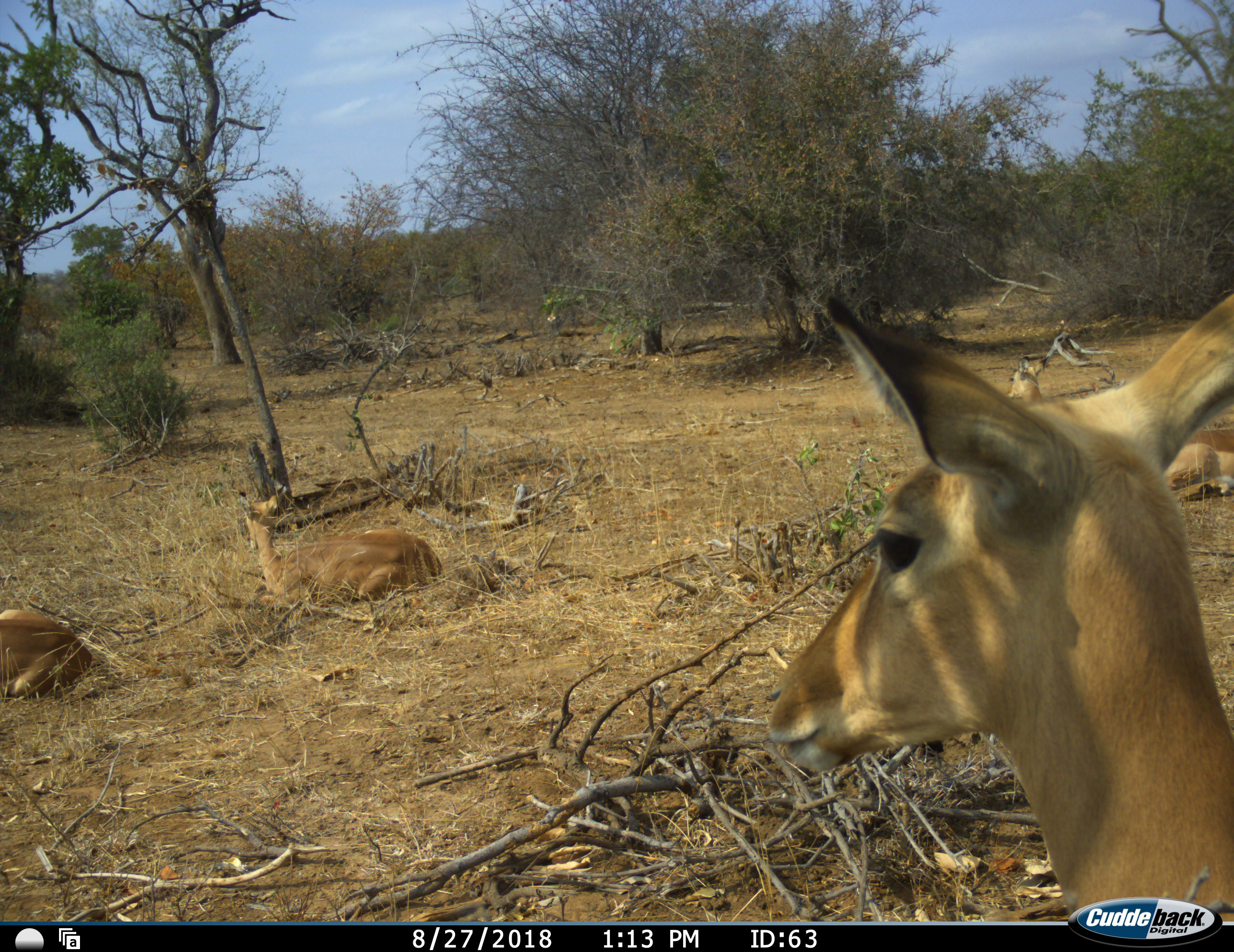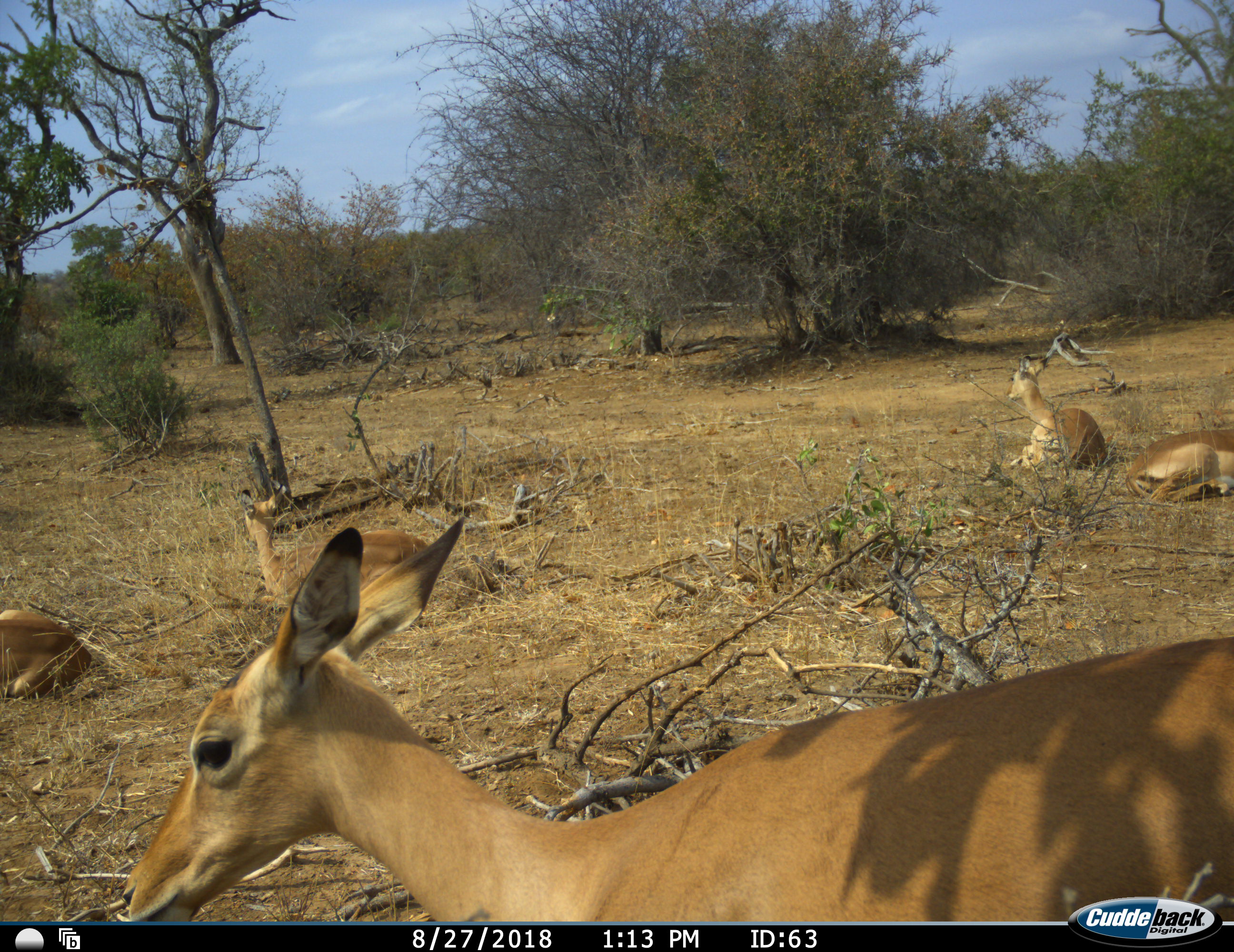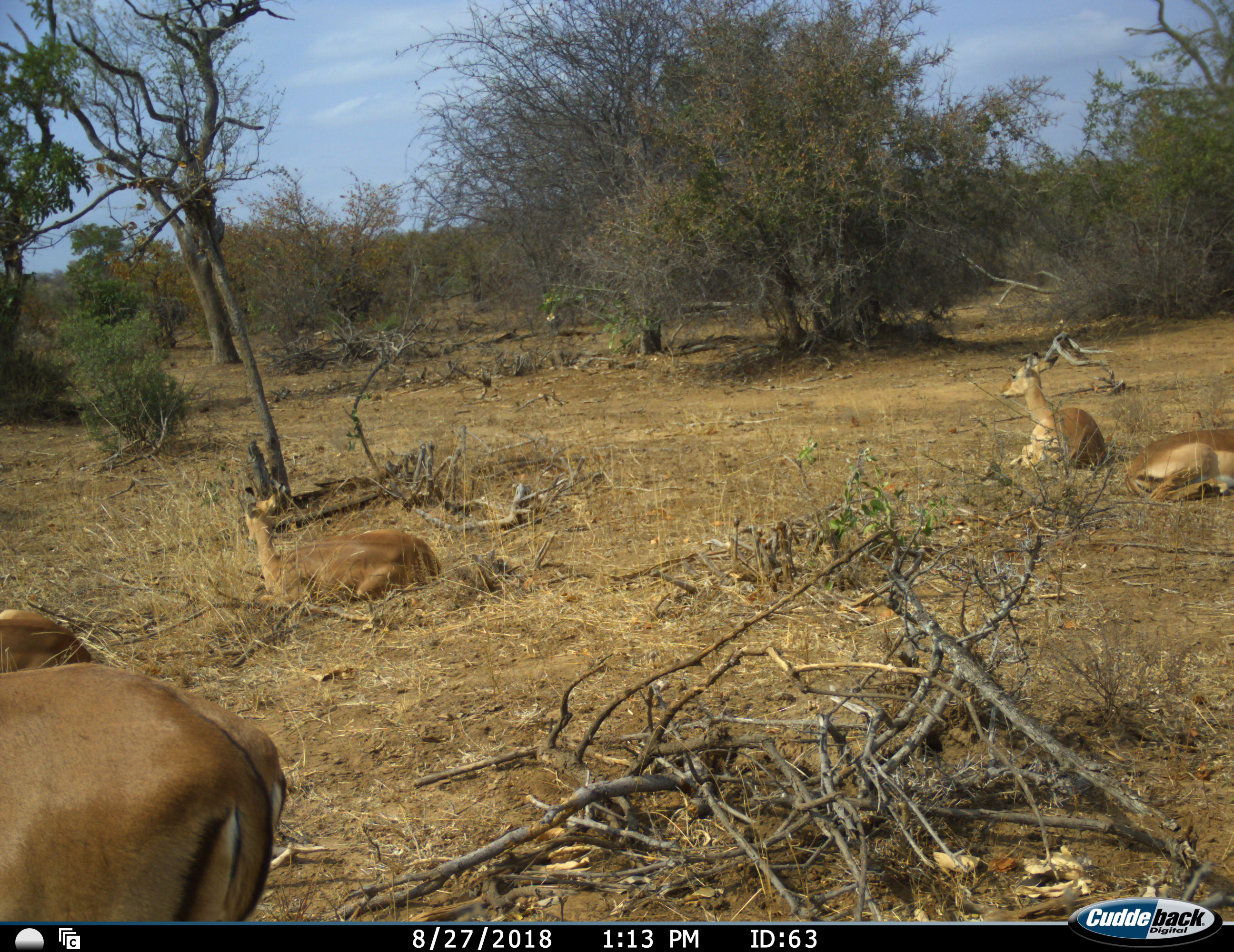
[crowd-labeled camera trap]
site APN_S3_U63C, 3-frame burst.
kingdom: Animalia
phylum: Chordata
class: Mammalia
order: Artiodactyla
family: Bovidae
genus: Aepyceros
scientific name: Aepyceros melampus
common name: impala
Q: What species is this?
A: Impala (Aepyceros melampus).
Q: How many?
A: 5.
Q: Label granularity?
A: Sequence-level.